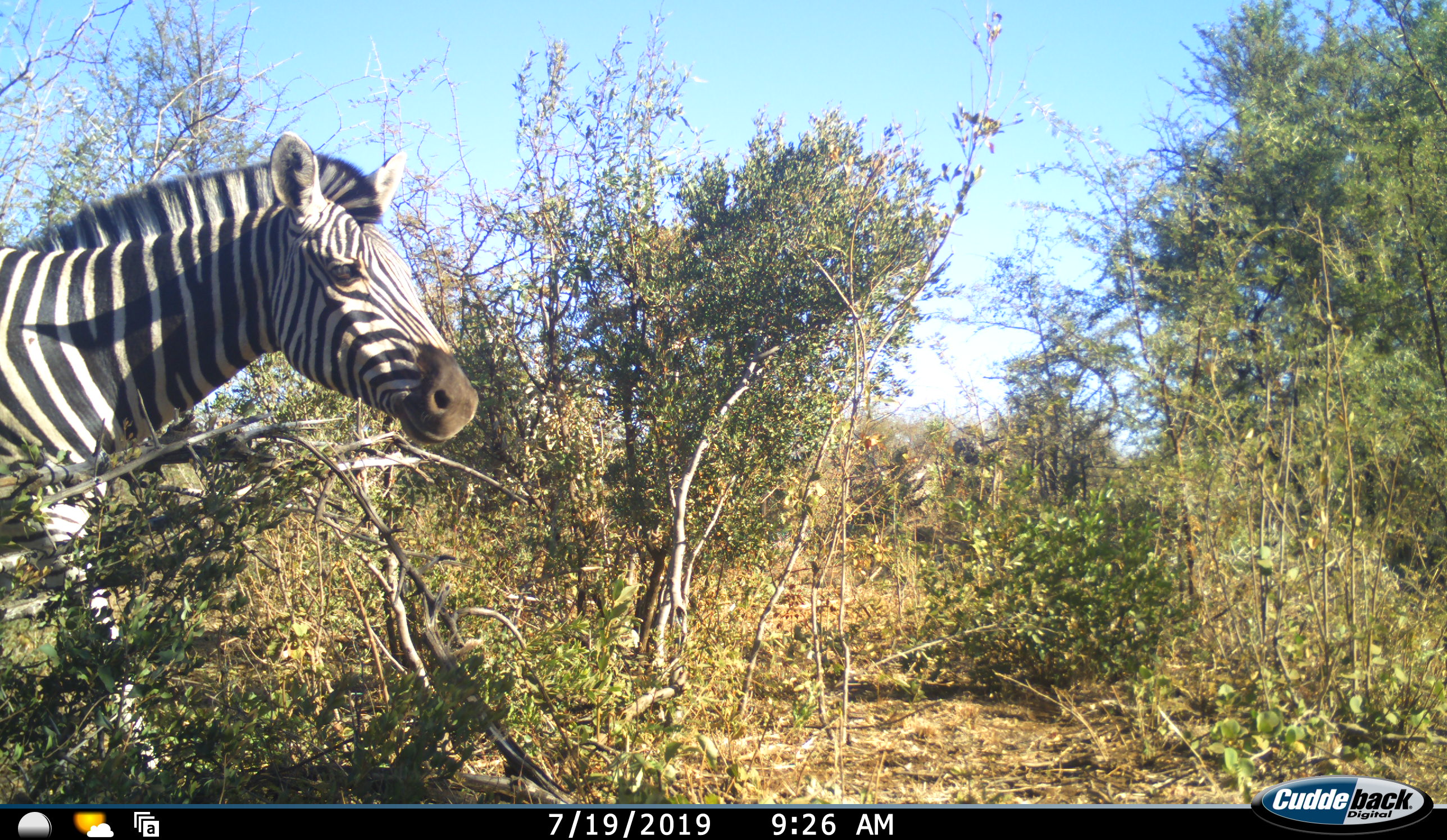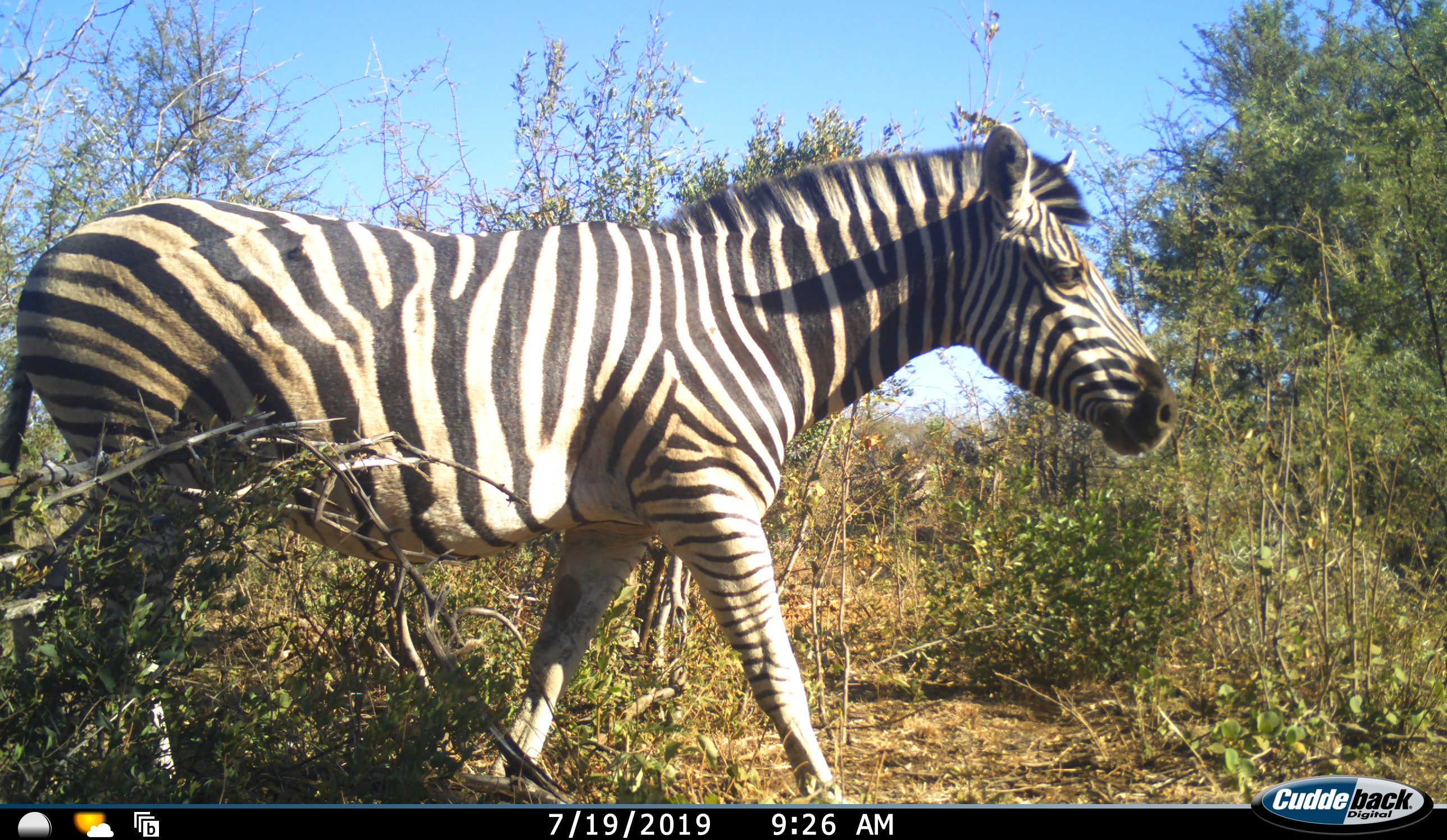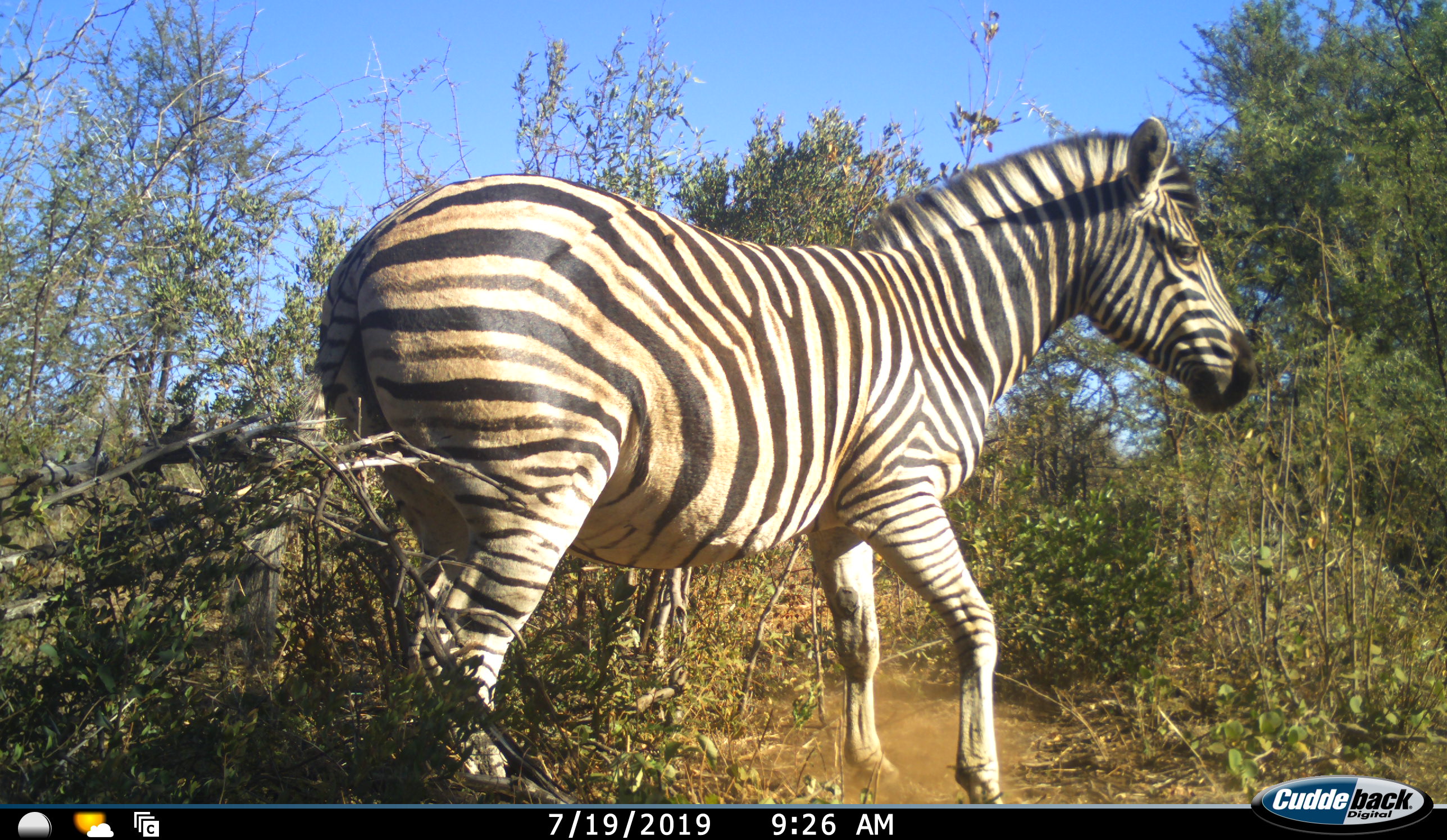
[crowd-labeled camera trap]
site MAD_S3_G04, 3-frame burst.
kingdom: Animalia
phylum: Chordata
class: Mammalia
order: Perissodactyla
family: Equidae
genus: Equus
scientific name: Equus quagga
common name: plains zebra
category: zebraplains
Zebraplains (plains zebra) (Equus quagga), count 1. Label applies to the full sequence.